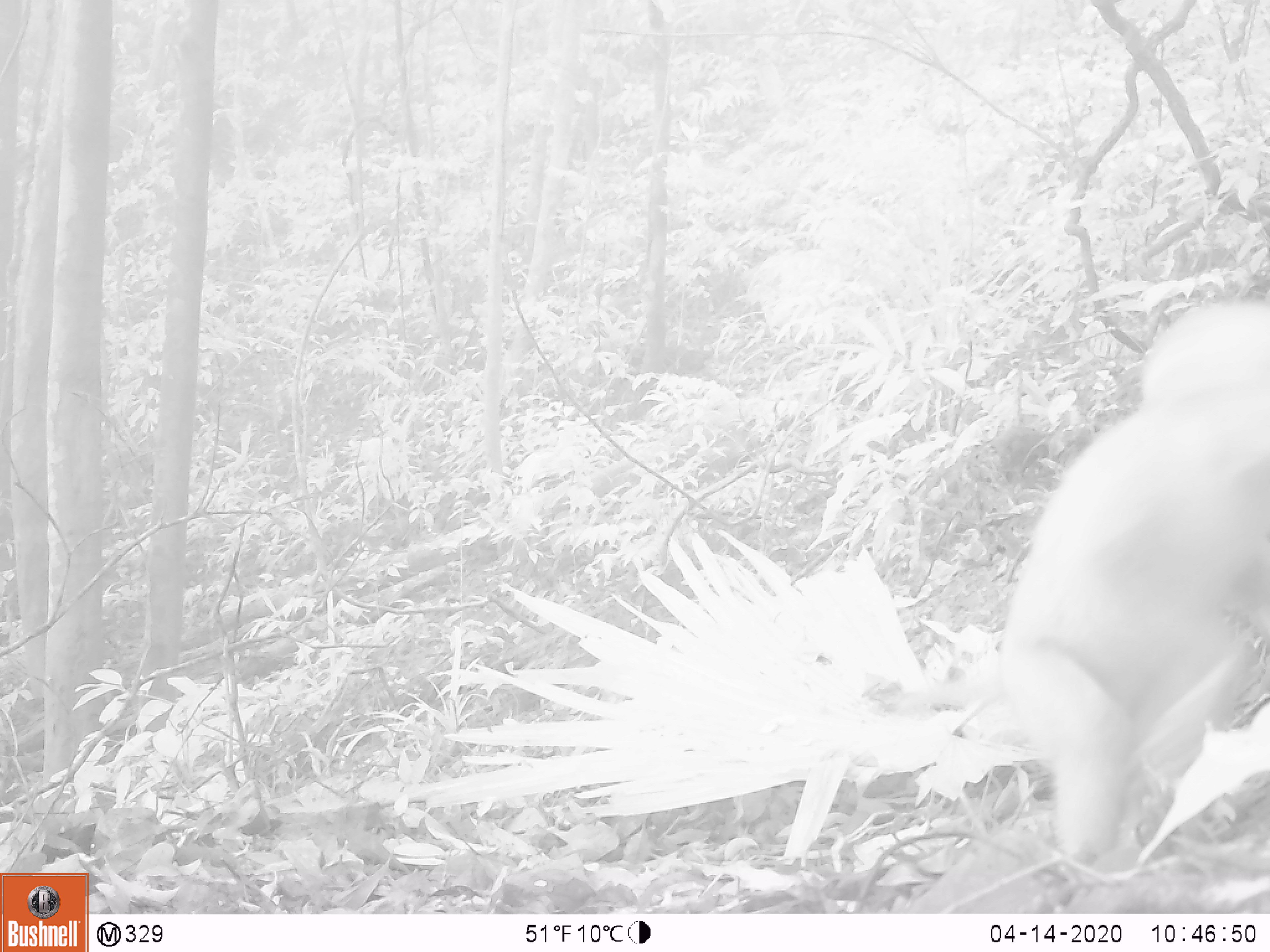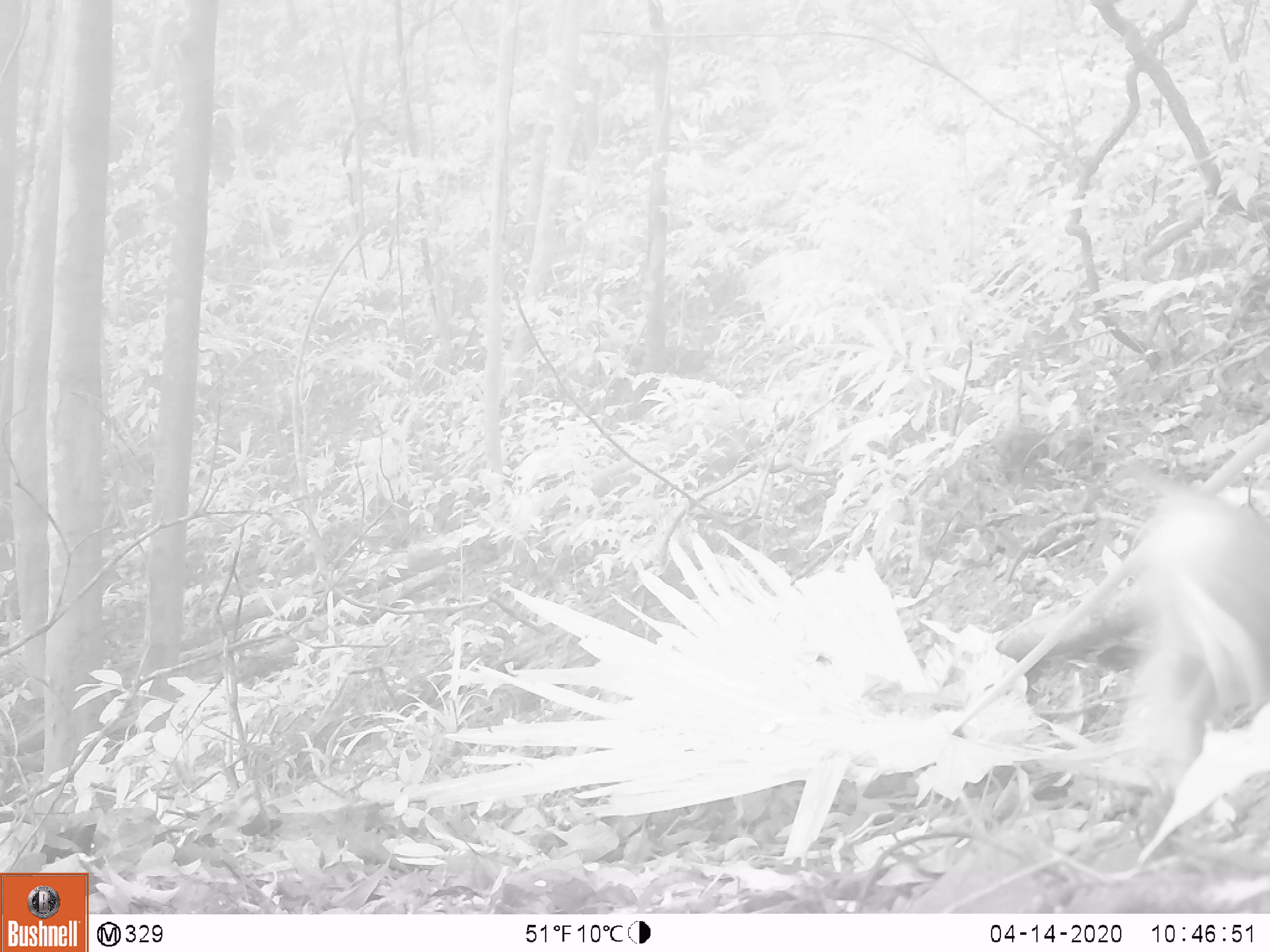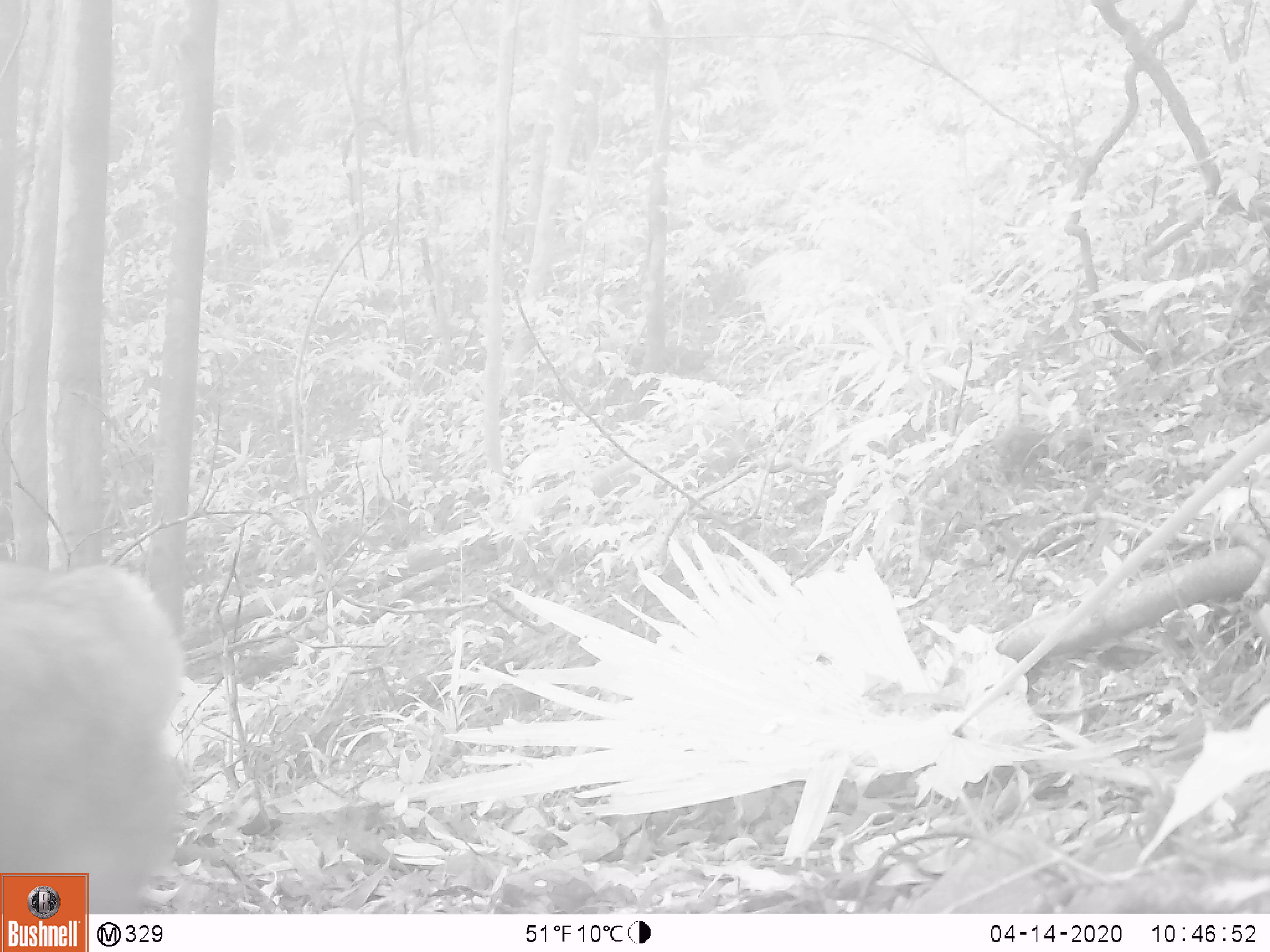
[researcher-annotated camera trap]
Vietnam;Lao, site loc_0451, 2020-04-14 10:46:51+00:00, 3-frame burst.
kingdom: Animalia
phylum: Chordata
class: Mammalia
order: Primates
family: Cercopithecidae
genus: Macaca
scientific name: Macaca nemestrina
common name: pig-tailed macaque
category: pig tailed macaque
Pig tailed macaque (pig-tailed macaque) (Macaca nemestrina). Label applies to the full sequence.